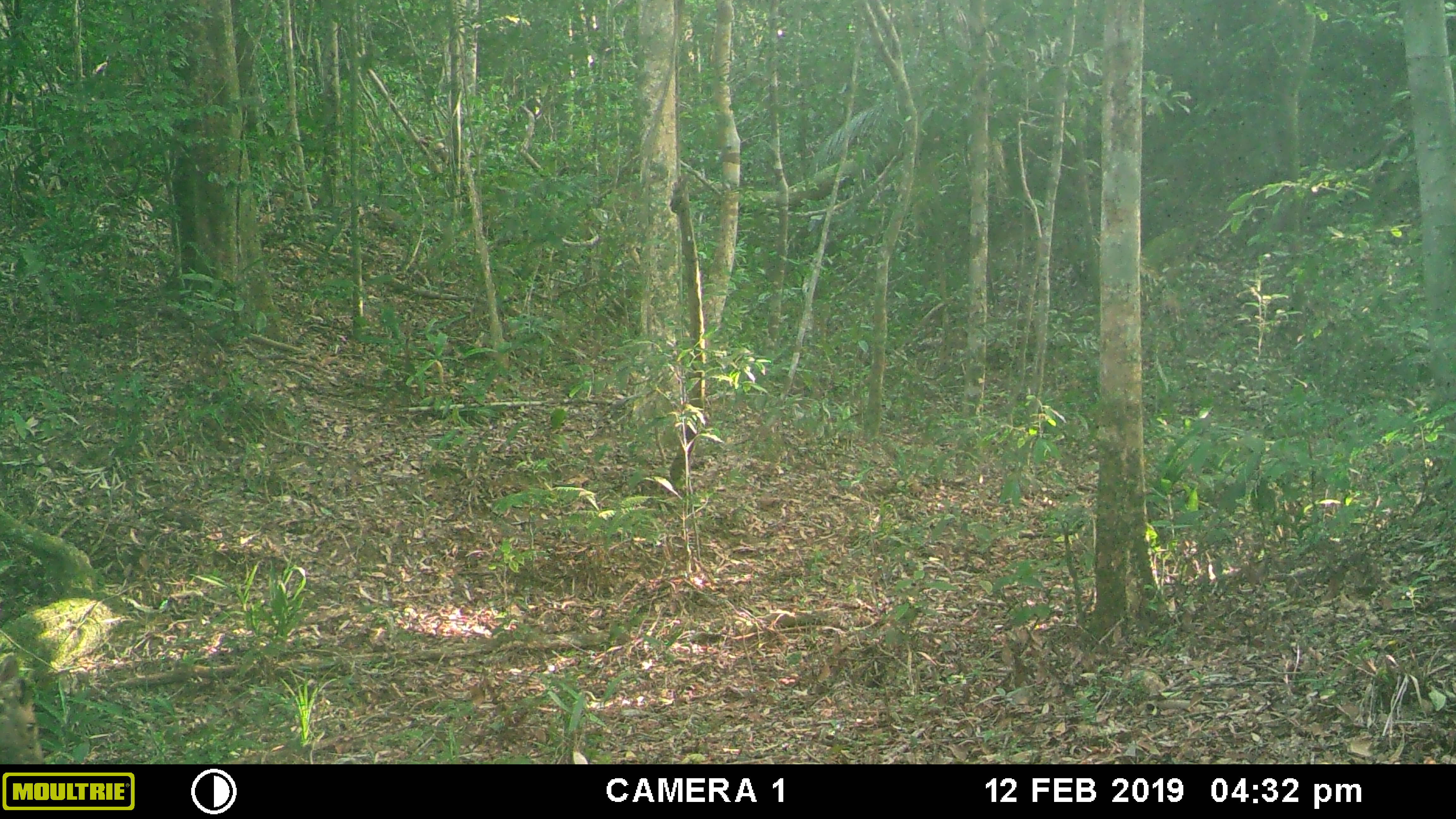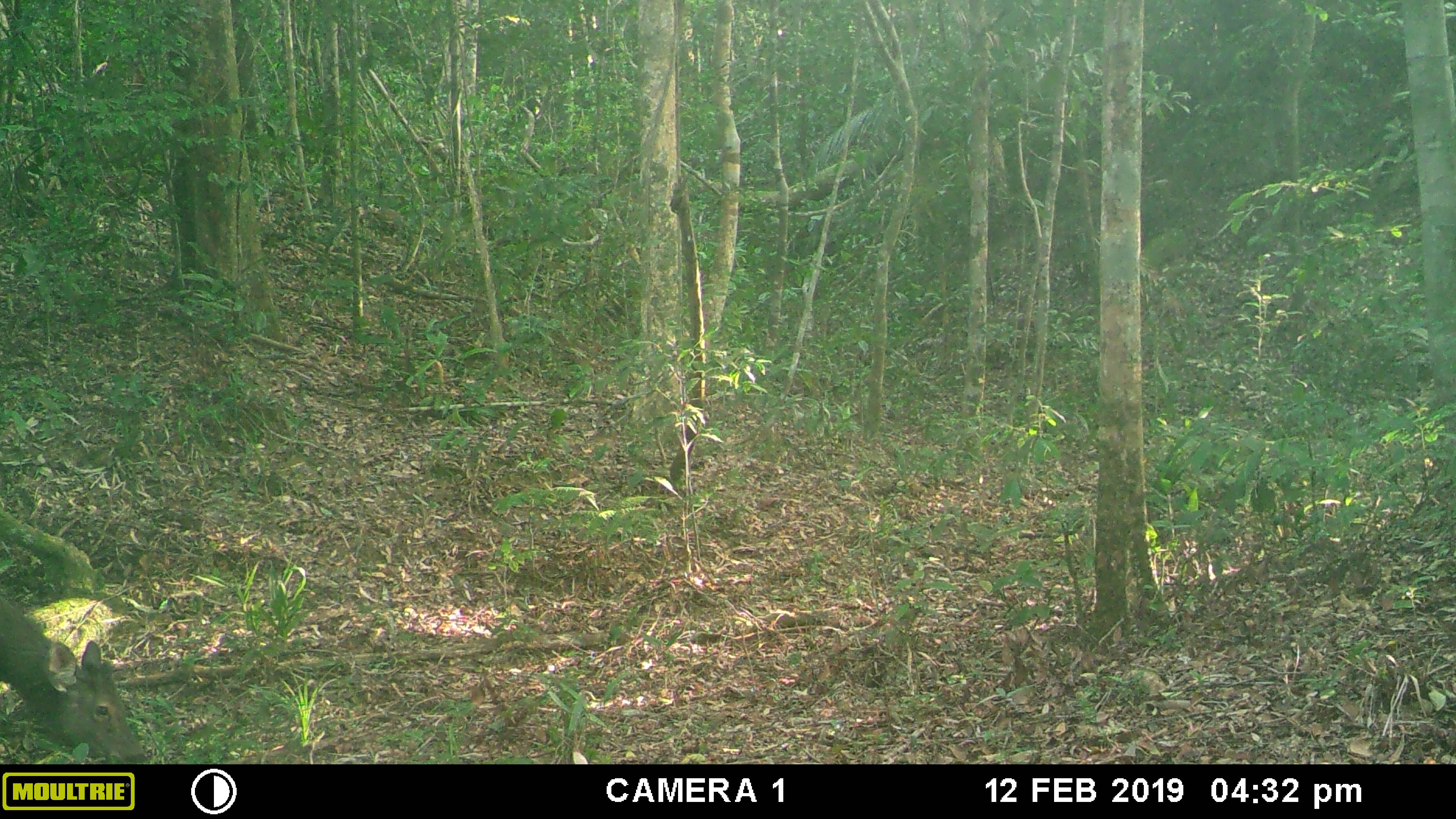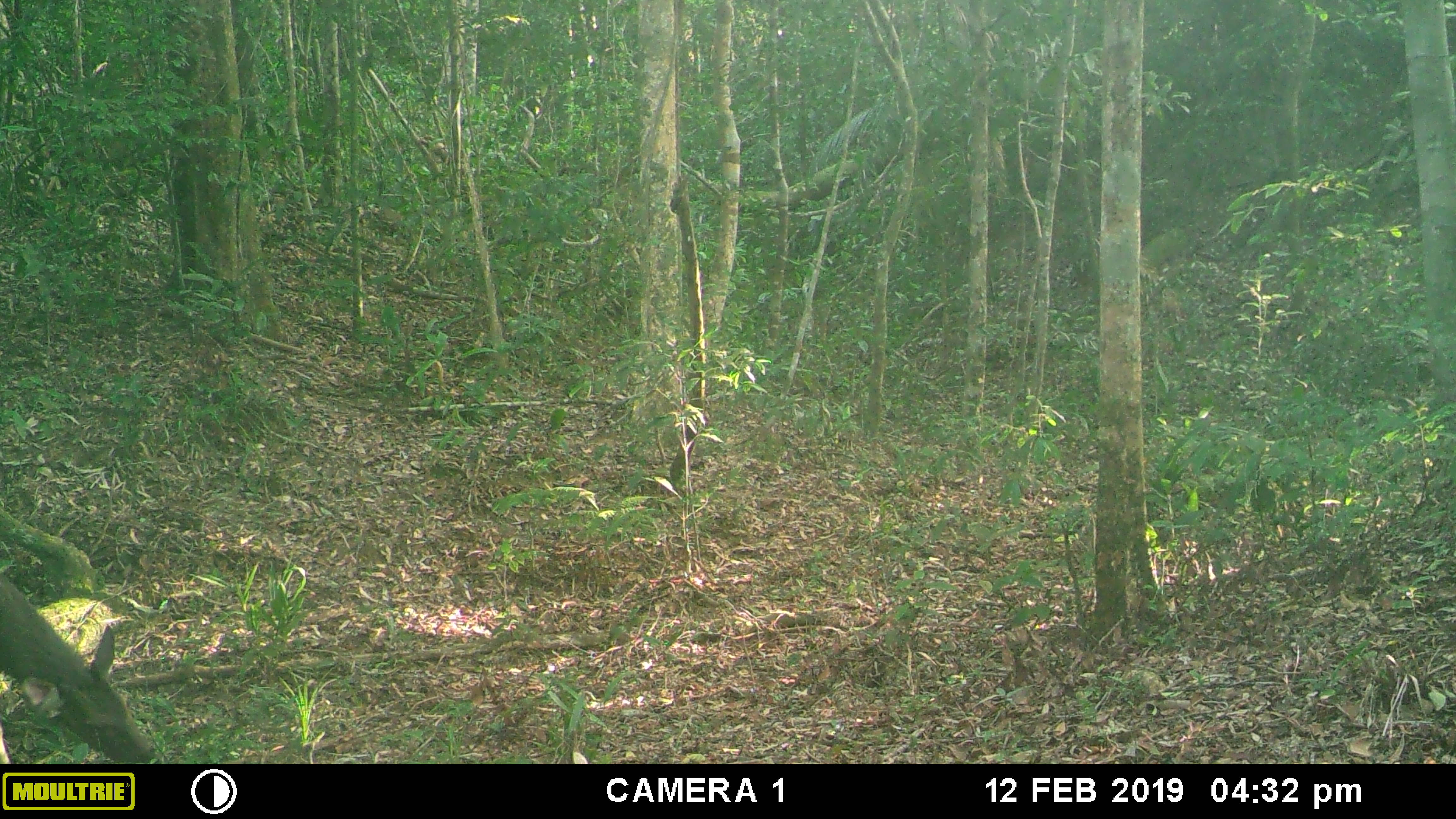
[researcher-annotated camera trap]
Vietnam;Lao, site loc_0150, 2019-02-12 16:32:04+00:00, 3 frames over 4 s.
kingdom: Animalia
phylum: Chordata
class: Mammalia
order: Artiodactyla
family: Cervidae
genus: Rusa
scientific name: Rusa unicolor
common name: sambar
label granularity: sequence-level